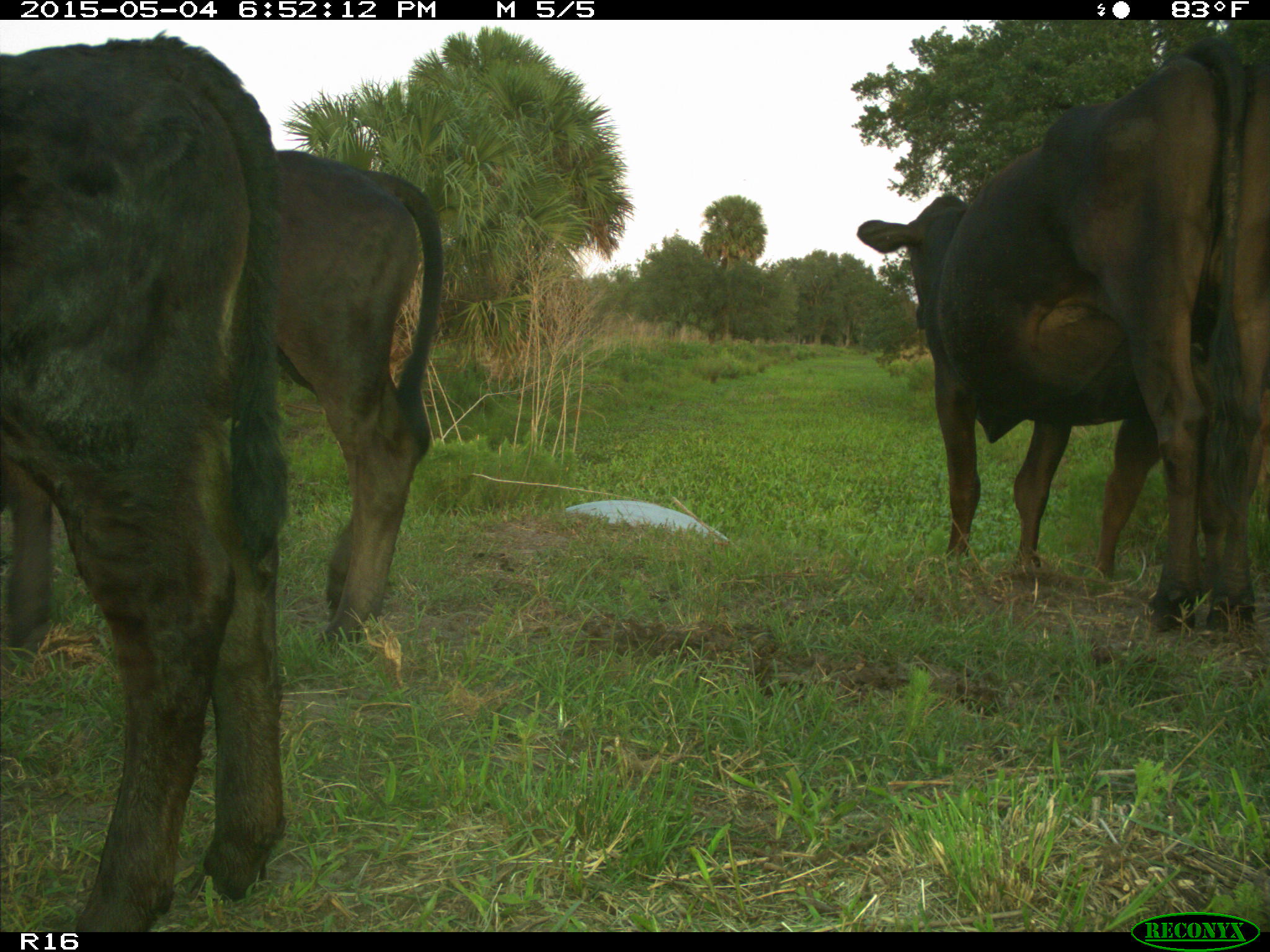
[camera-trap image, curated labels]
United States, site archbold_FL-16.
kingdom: Animalia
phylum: Chordata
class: Mammalia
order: Artiodactyla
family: Bovidae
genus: Bos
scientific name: Bos taurus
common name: domestic cow